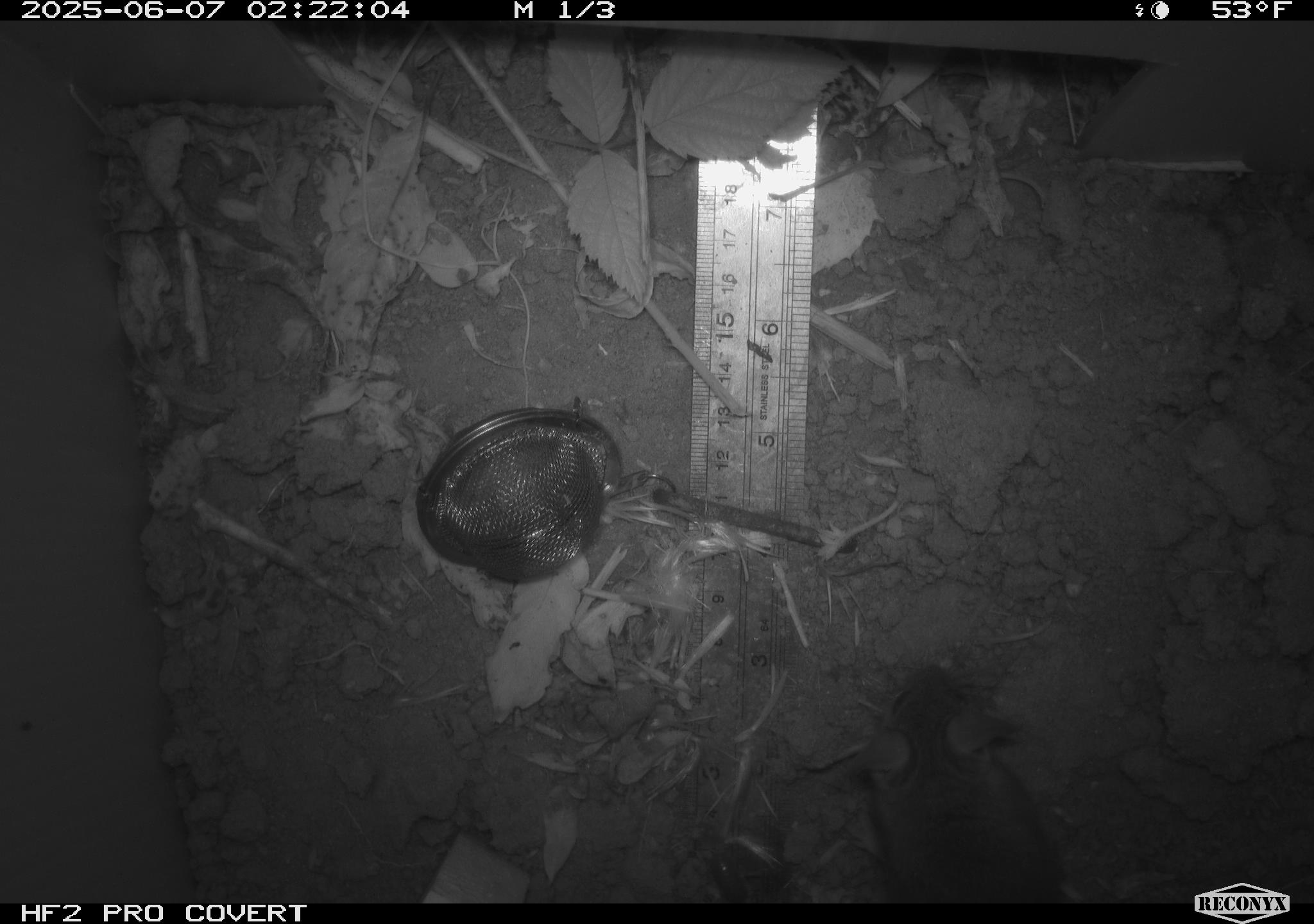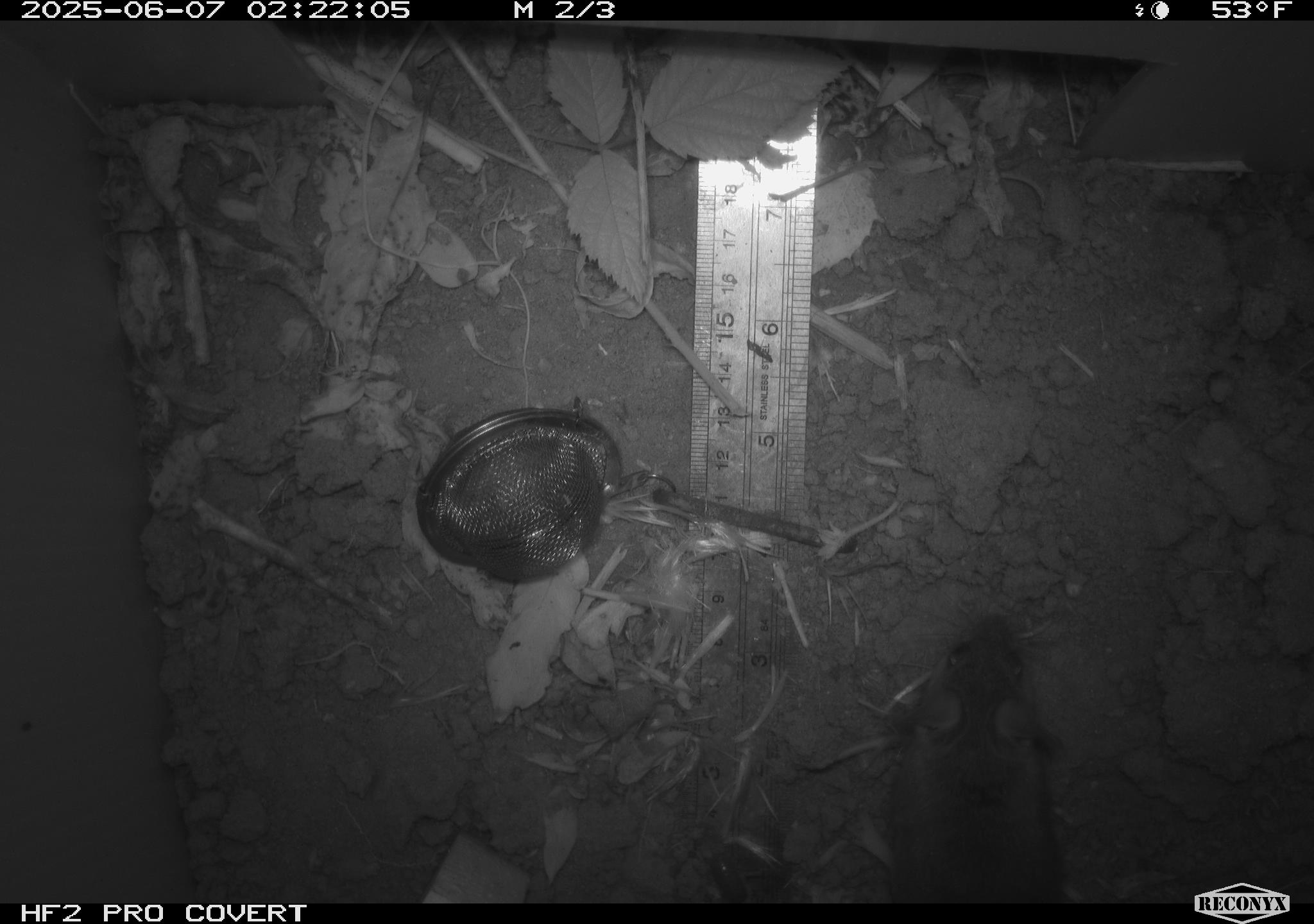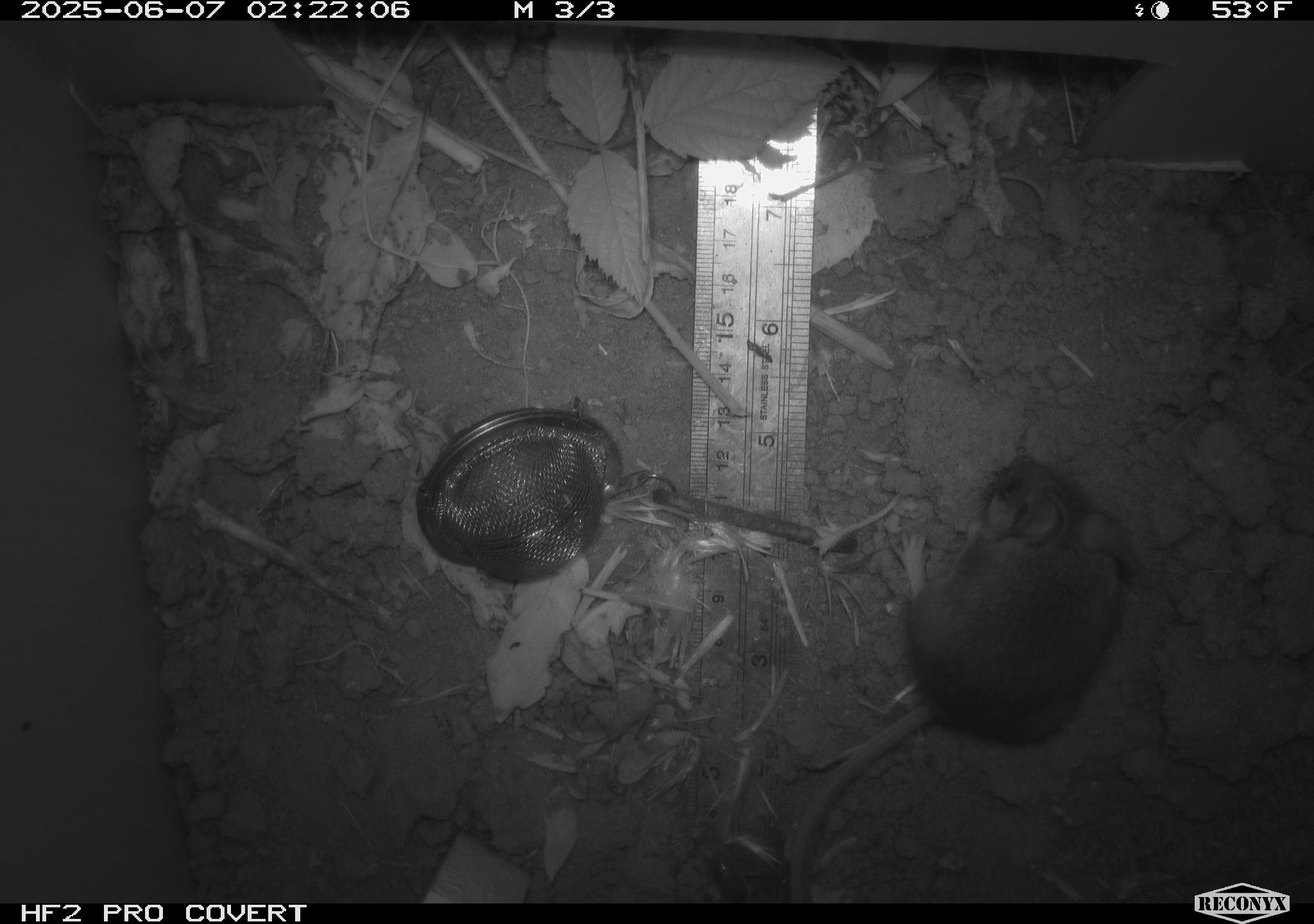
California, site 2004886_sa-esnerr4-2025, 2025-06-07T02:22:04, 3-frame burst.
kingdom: Animalia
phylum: Chordata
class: Mammalia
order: Rodentia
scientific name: Rodentia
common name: rodent